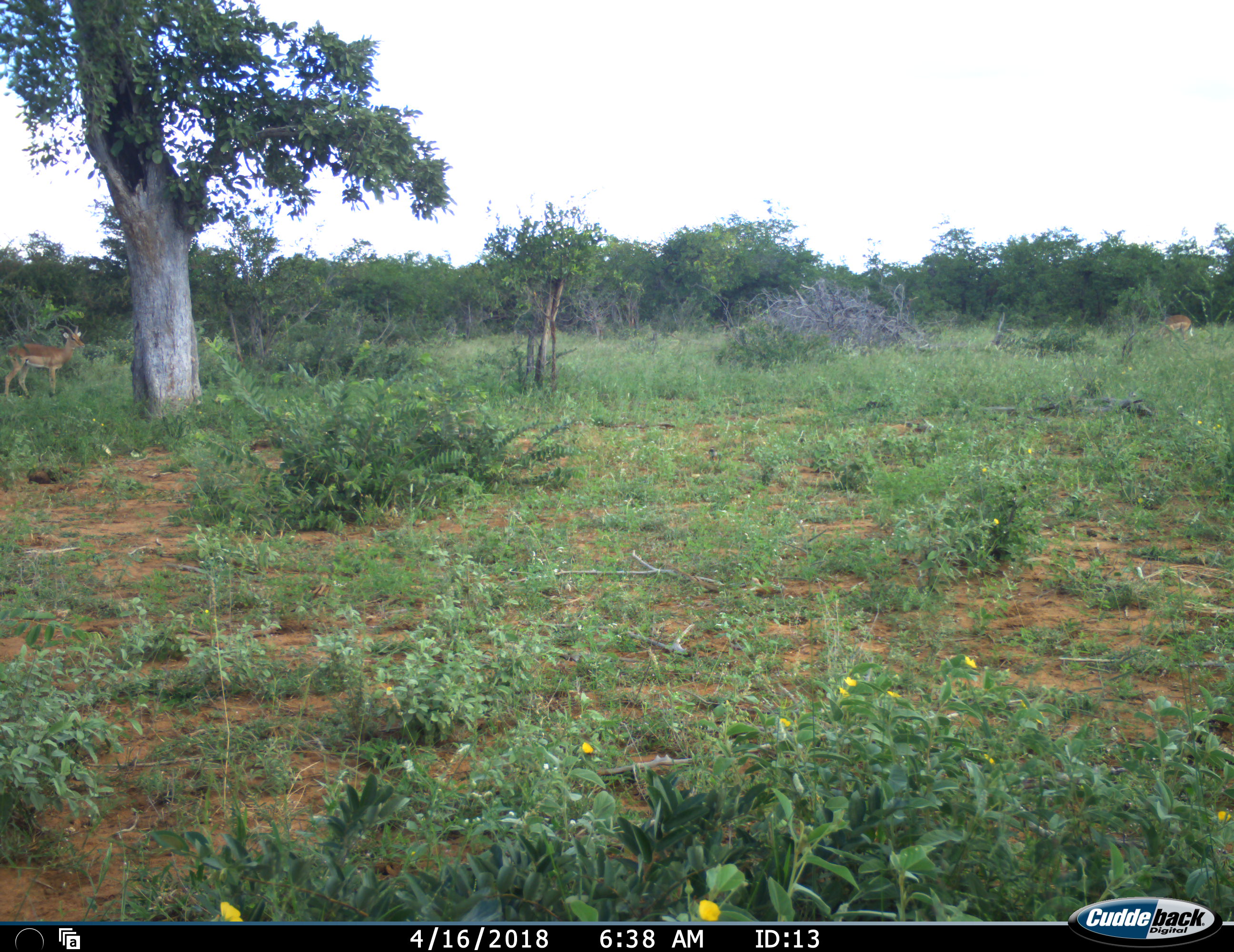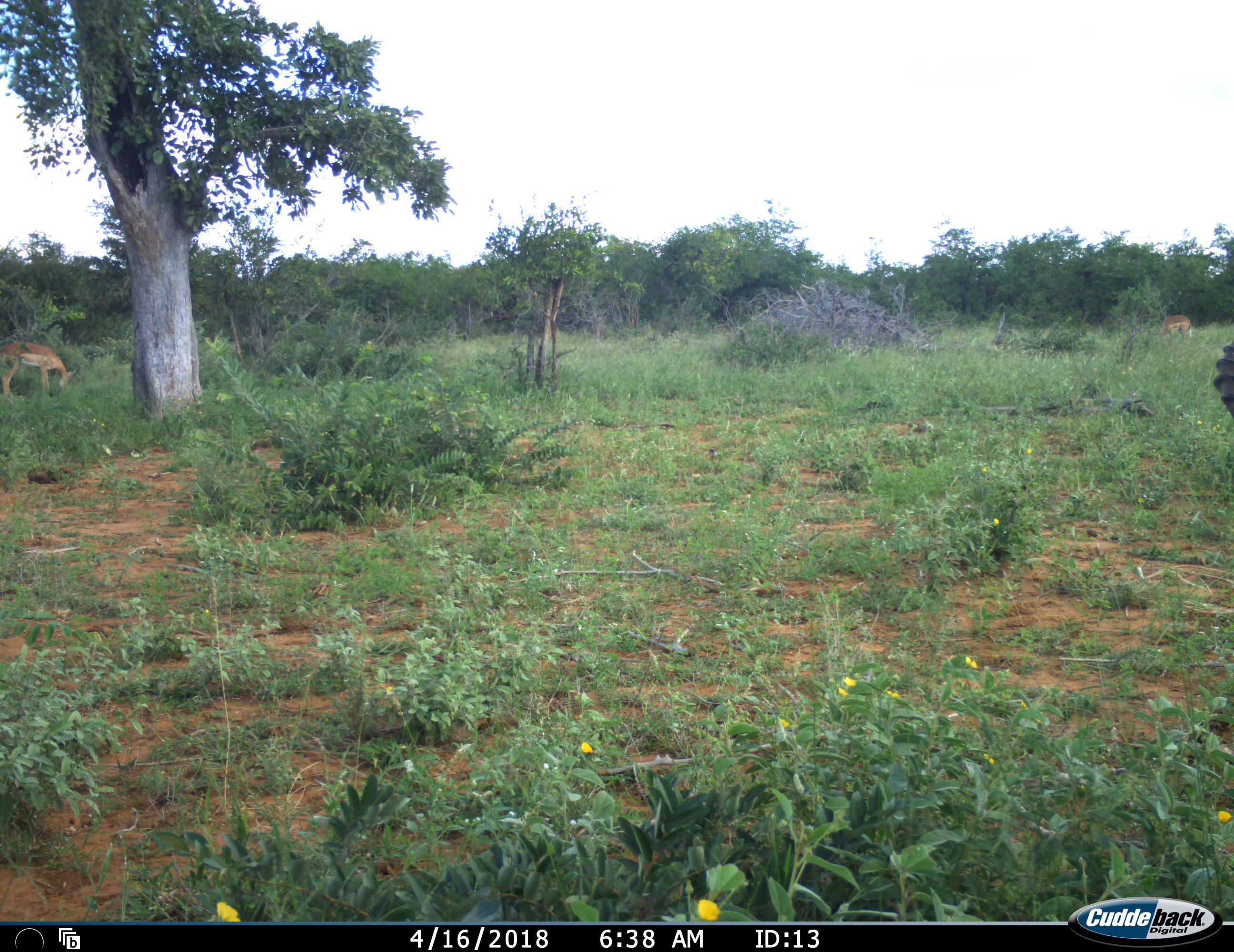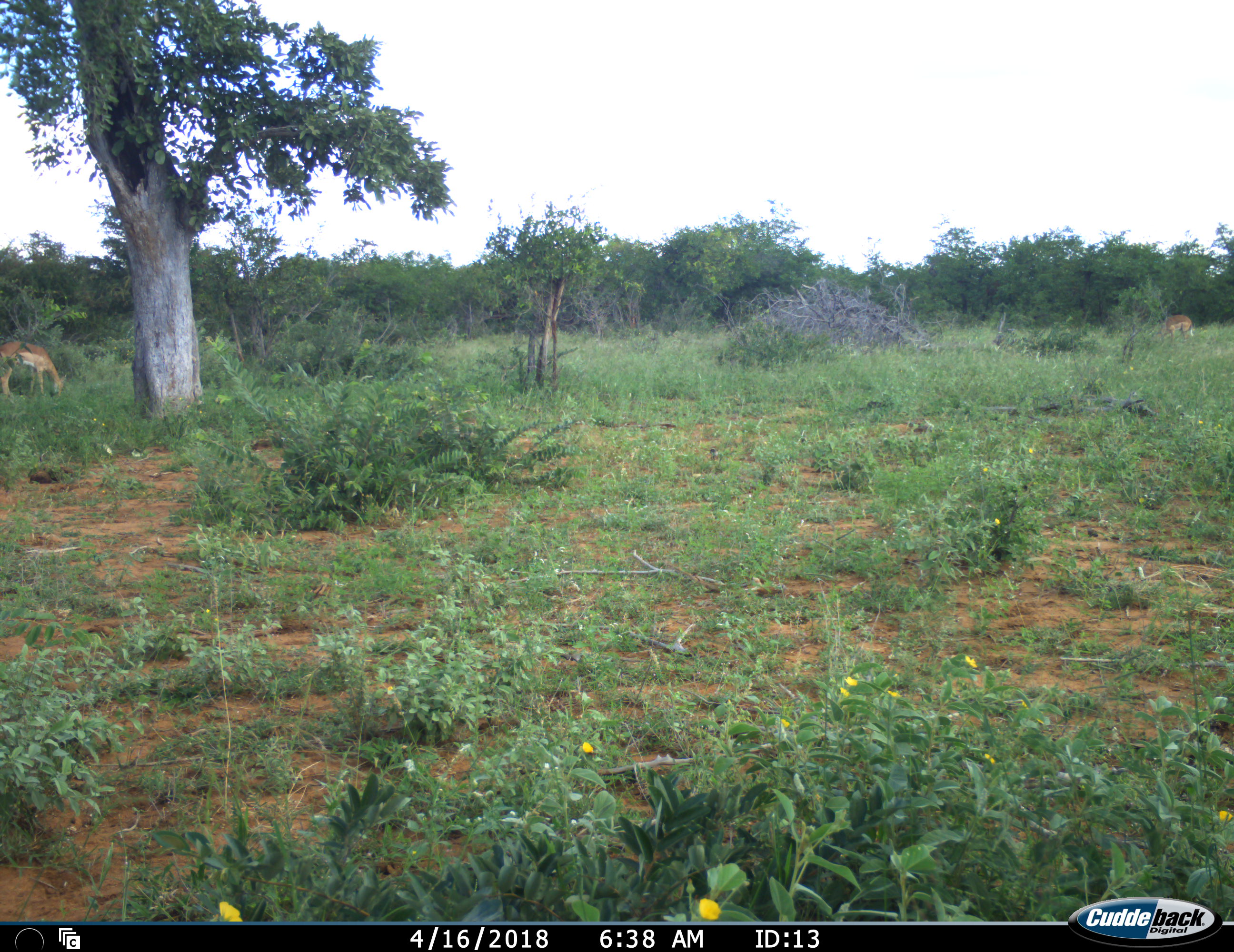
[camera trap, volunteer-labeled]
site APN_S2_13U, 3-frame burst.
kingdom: Animalia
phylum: Chordata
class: Mammalia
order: Artiodactyla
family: Bovidae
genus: Aepyceros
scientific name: Aepyceros melampus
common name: impala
Impala (Aepyceros melampus), count 2. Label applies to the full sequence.